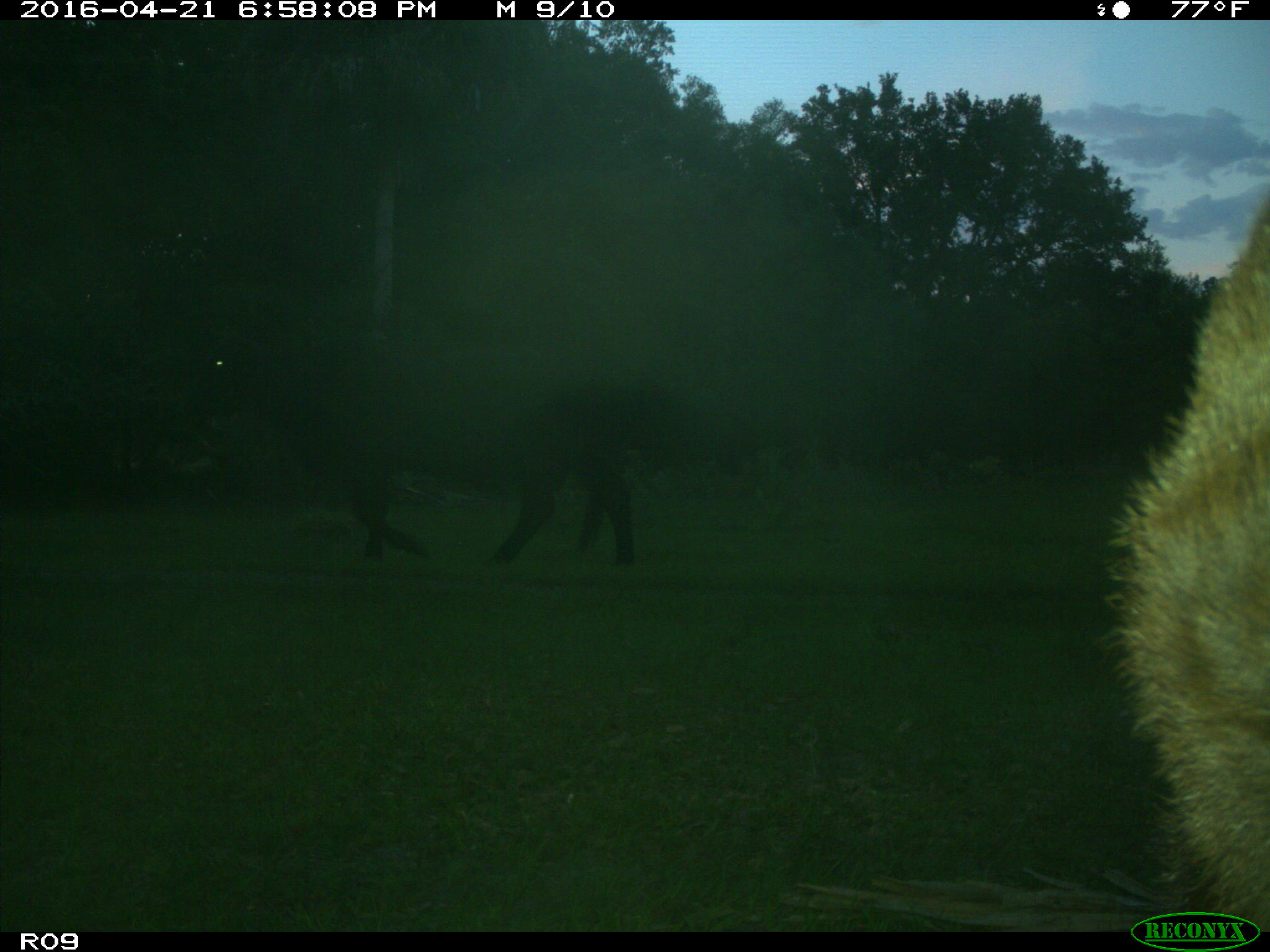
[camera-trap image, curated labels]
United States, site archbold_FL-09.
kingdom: Animalia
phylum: Chordata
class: Mammalia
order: Artiodactyla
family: Bovidae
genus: Bos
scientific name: Bos taurus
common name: domestic cow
Bos taurus (domestic cow).